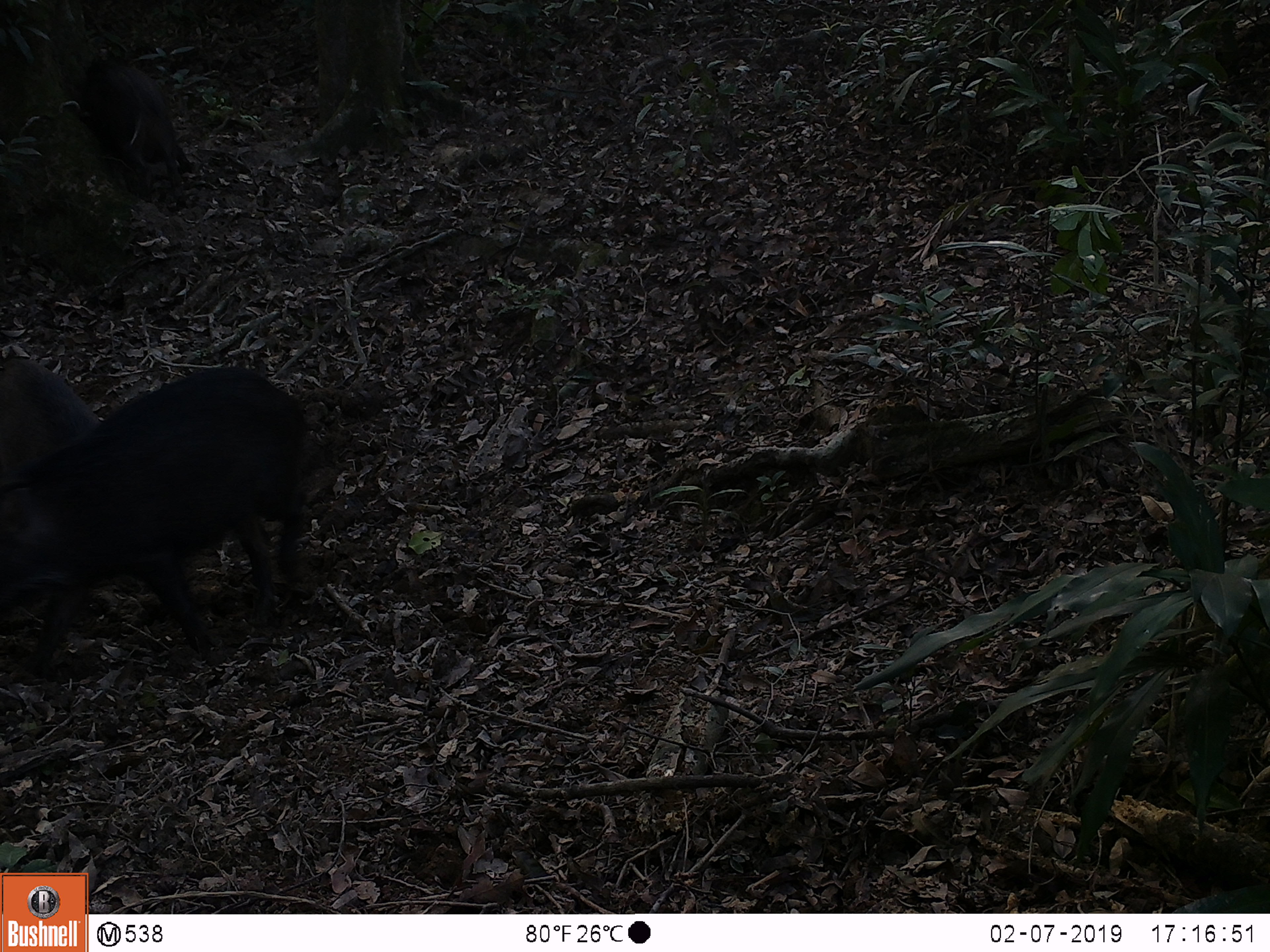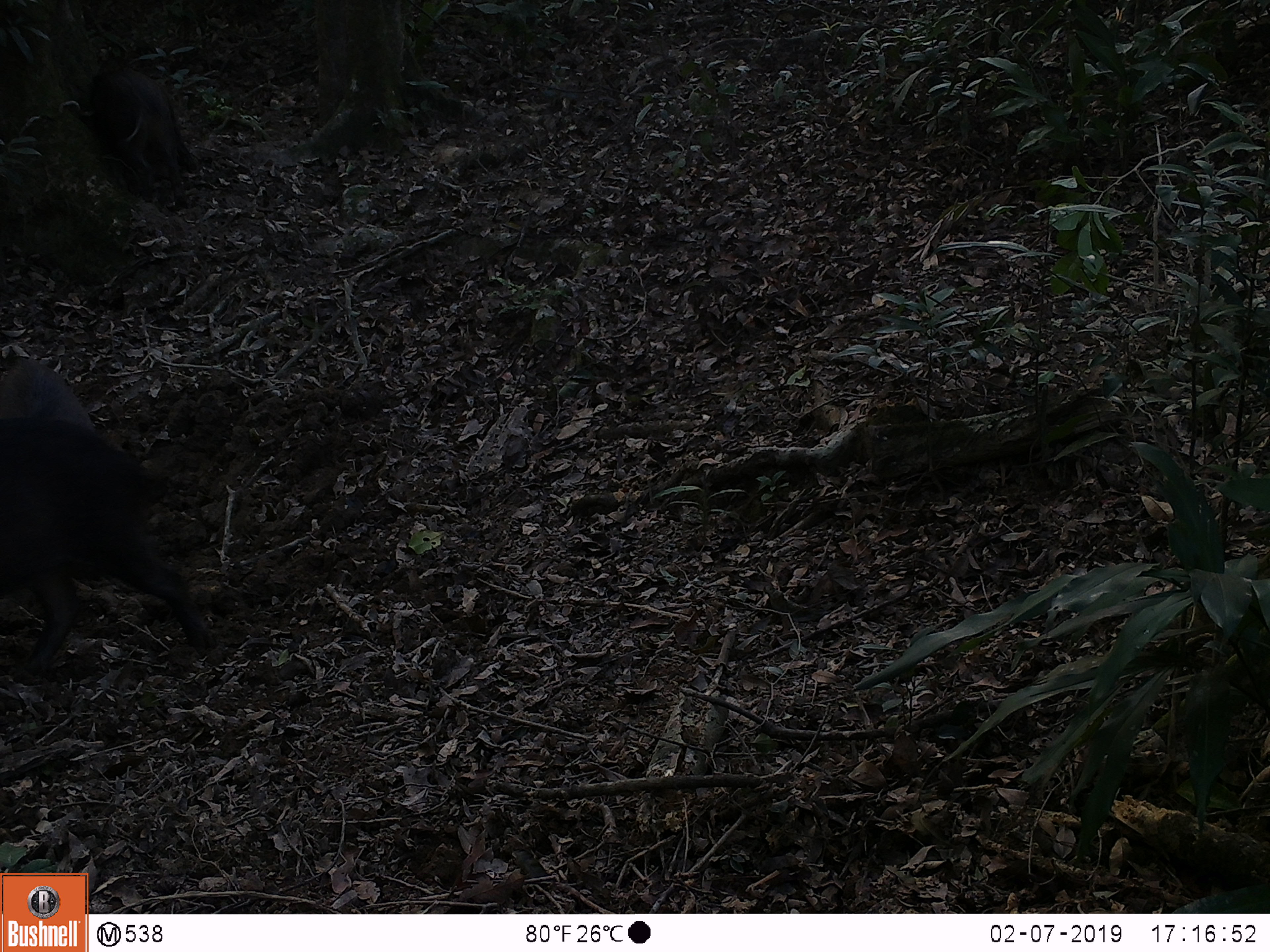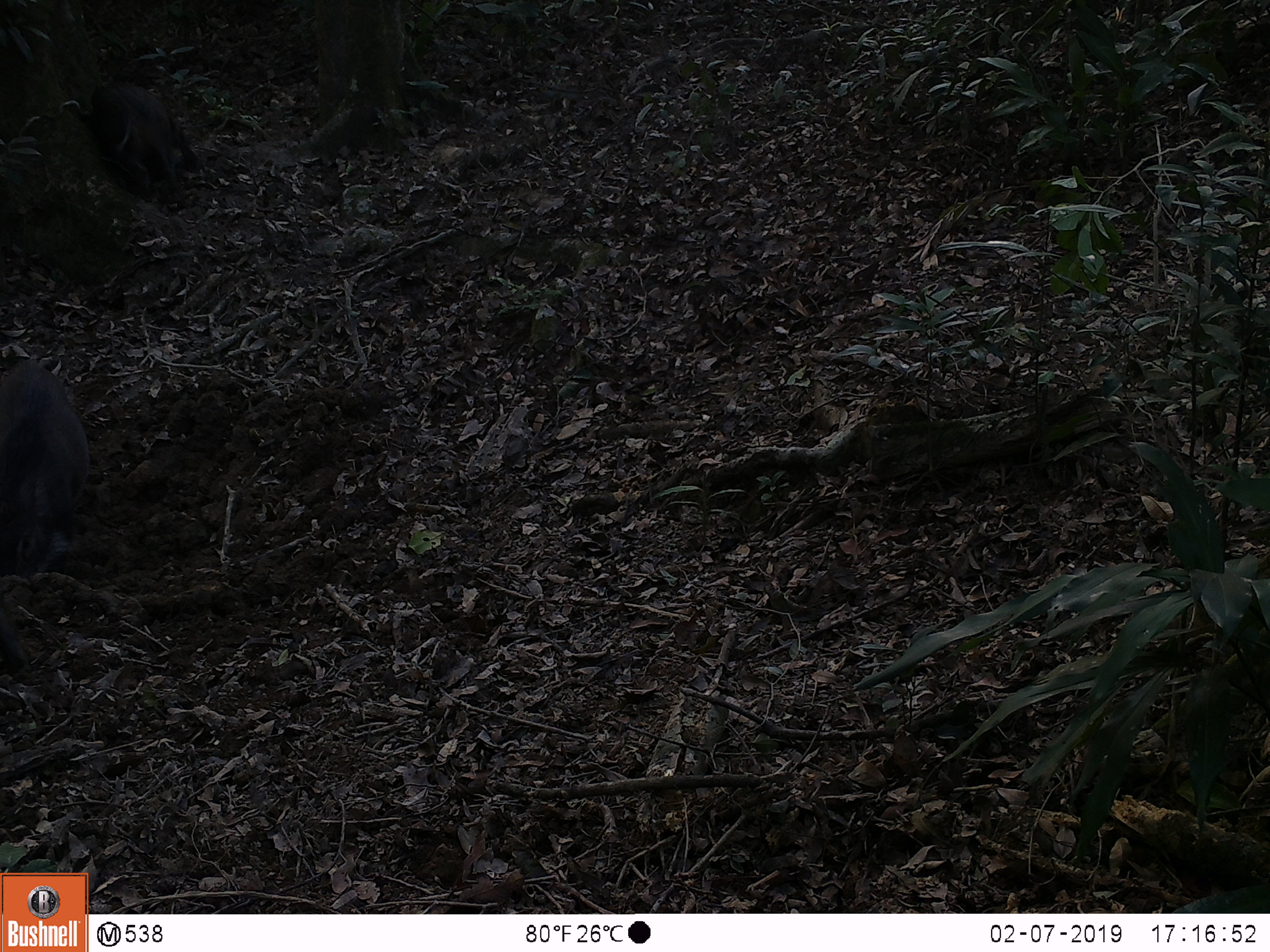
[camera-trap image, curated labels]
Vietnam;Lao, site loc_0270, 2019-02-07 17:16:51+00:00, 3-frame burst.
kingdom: Animalia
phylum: Chordata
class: Mammalia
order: Artiodactyla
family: Suidae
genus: Sus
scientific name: Sus scrofa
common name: eurasian wild pig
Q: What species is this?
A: Eurasian wild pig (Sus scrofa).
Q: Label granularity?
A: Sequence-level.